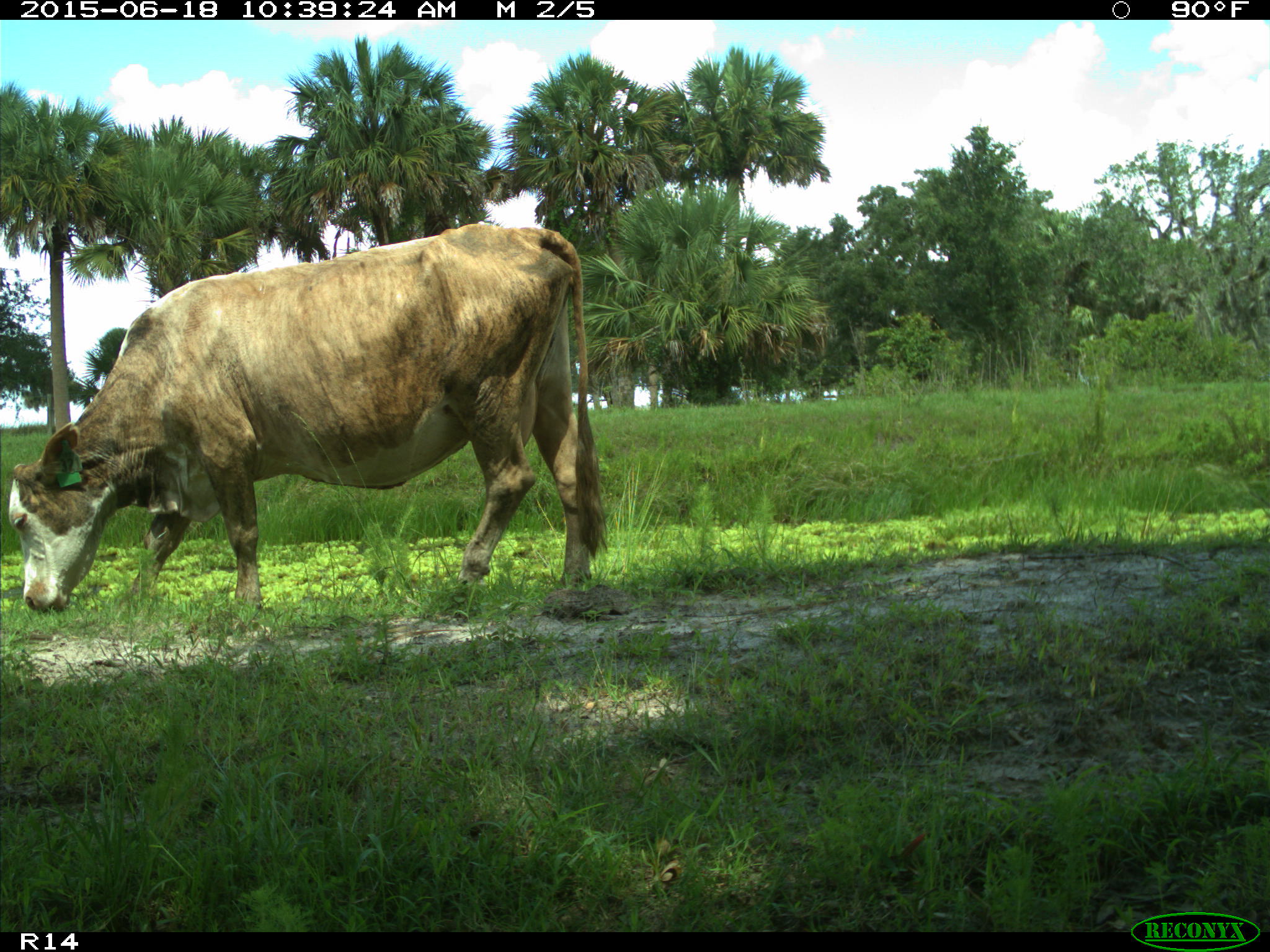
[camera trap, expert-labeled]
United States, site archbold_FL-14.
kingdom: Animalia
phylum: Chordata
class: Mammalia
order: Artiodactyla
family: Bovidae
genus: Bos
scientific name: Bos taurus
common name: domestic cow